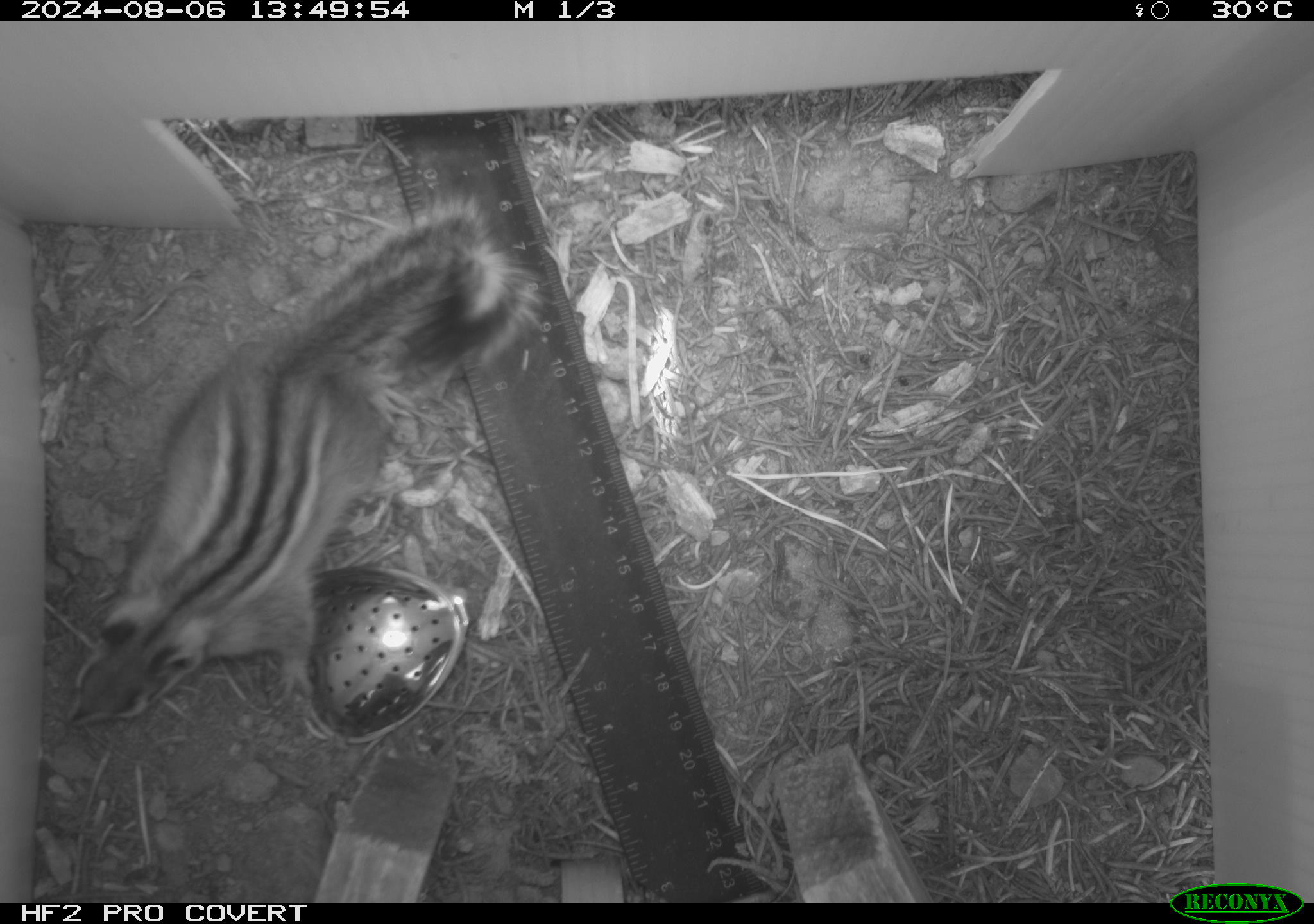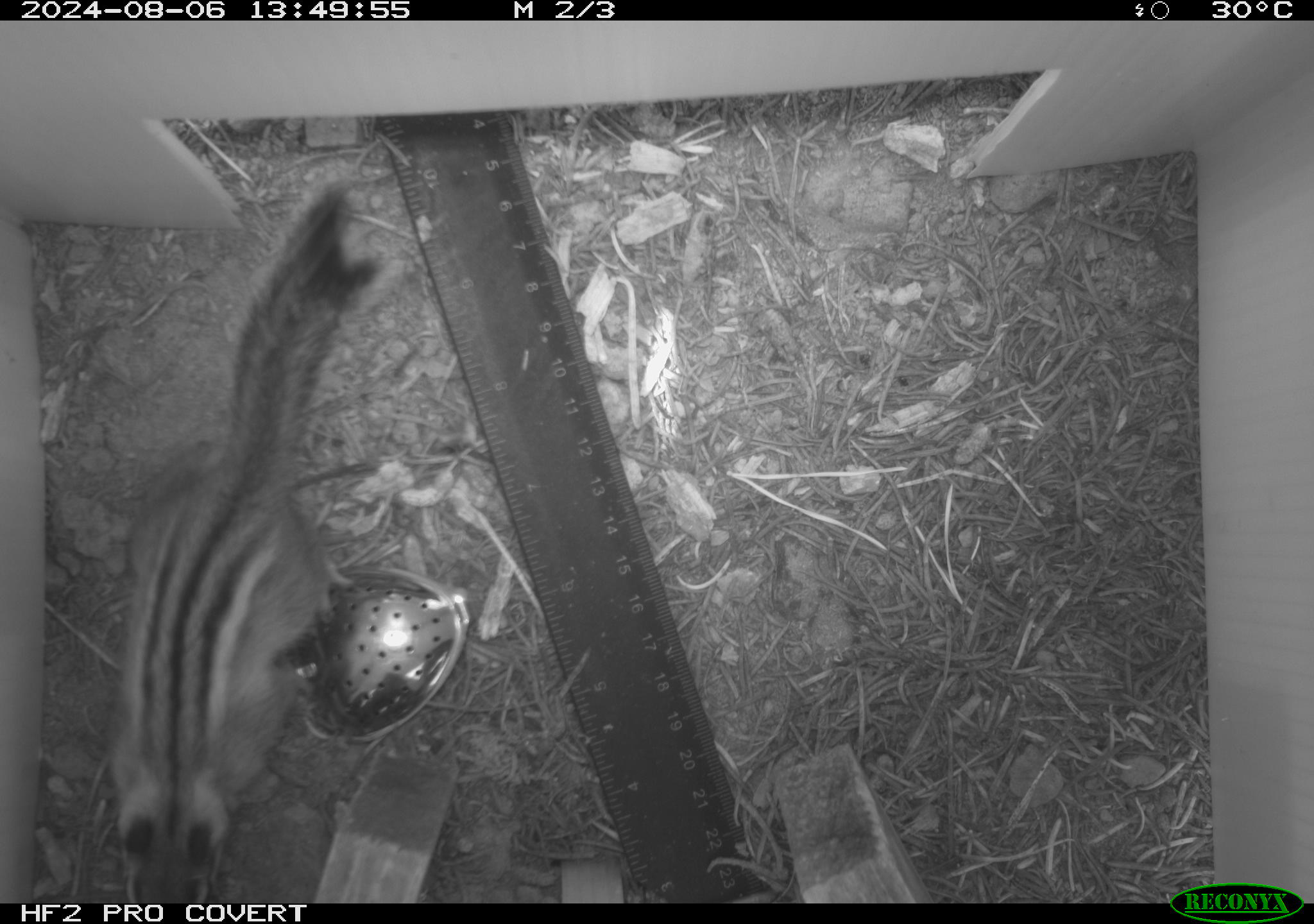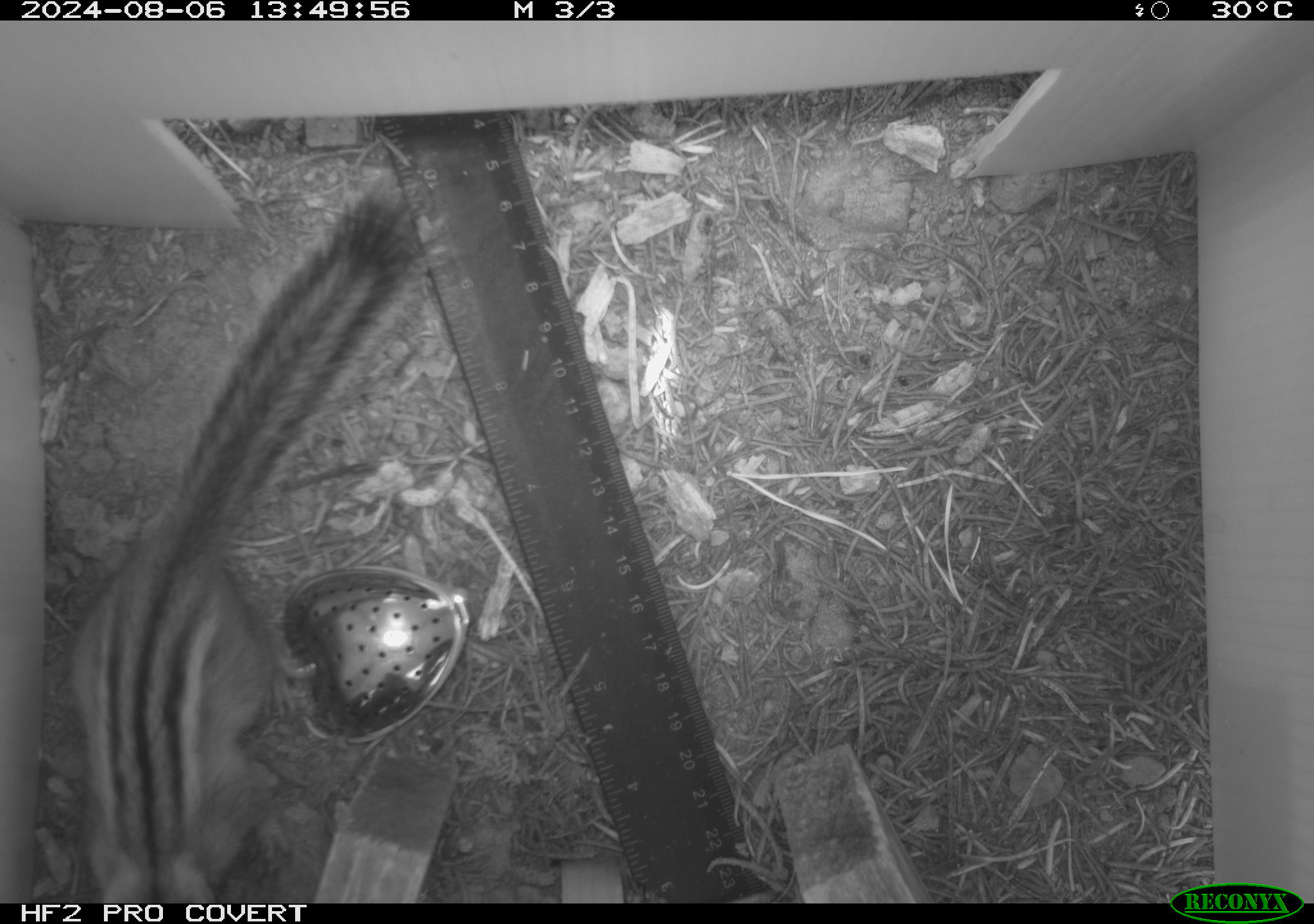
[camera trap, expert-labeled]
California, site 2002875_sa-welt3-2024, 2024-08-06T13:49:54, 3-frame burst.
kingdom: Animalia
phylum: Chordata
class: Mammalia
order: Rodentia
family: Sciuridae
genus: Neotamias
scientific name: Neotamias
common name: western chipmunks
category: neotamias species